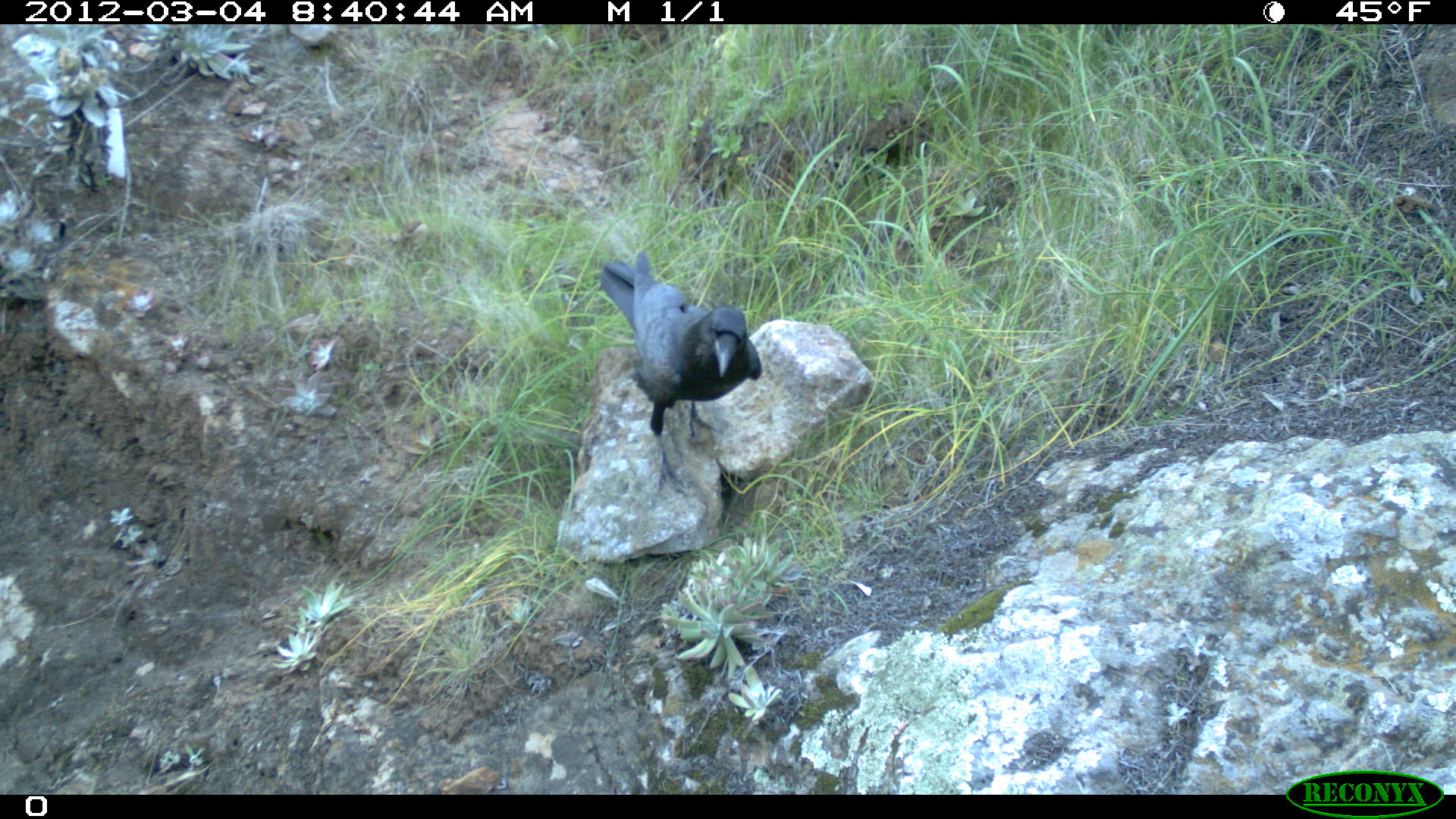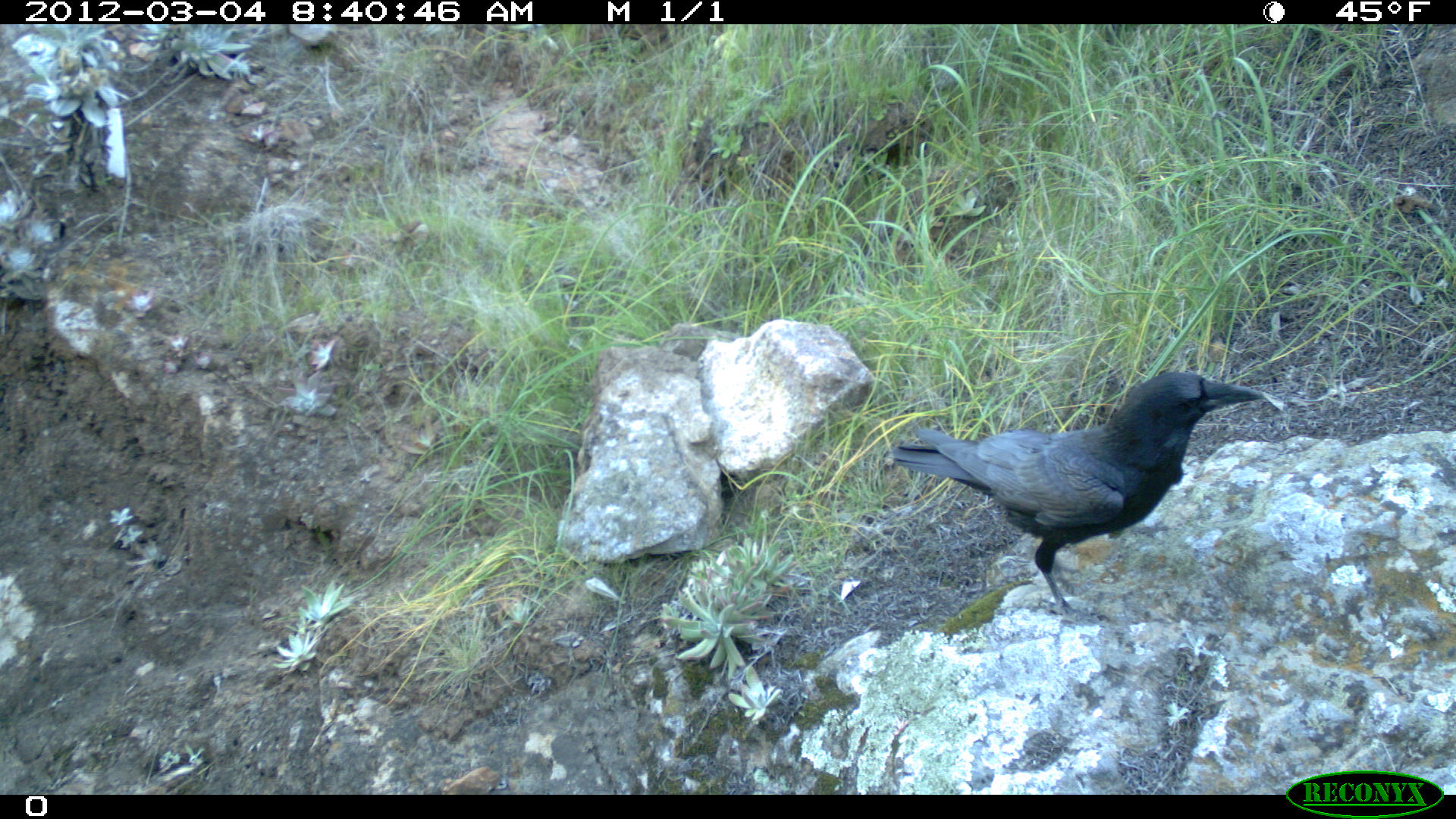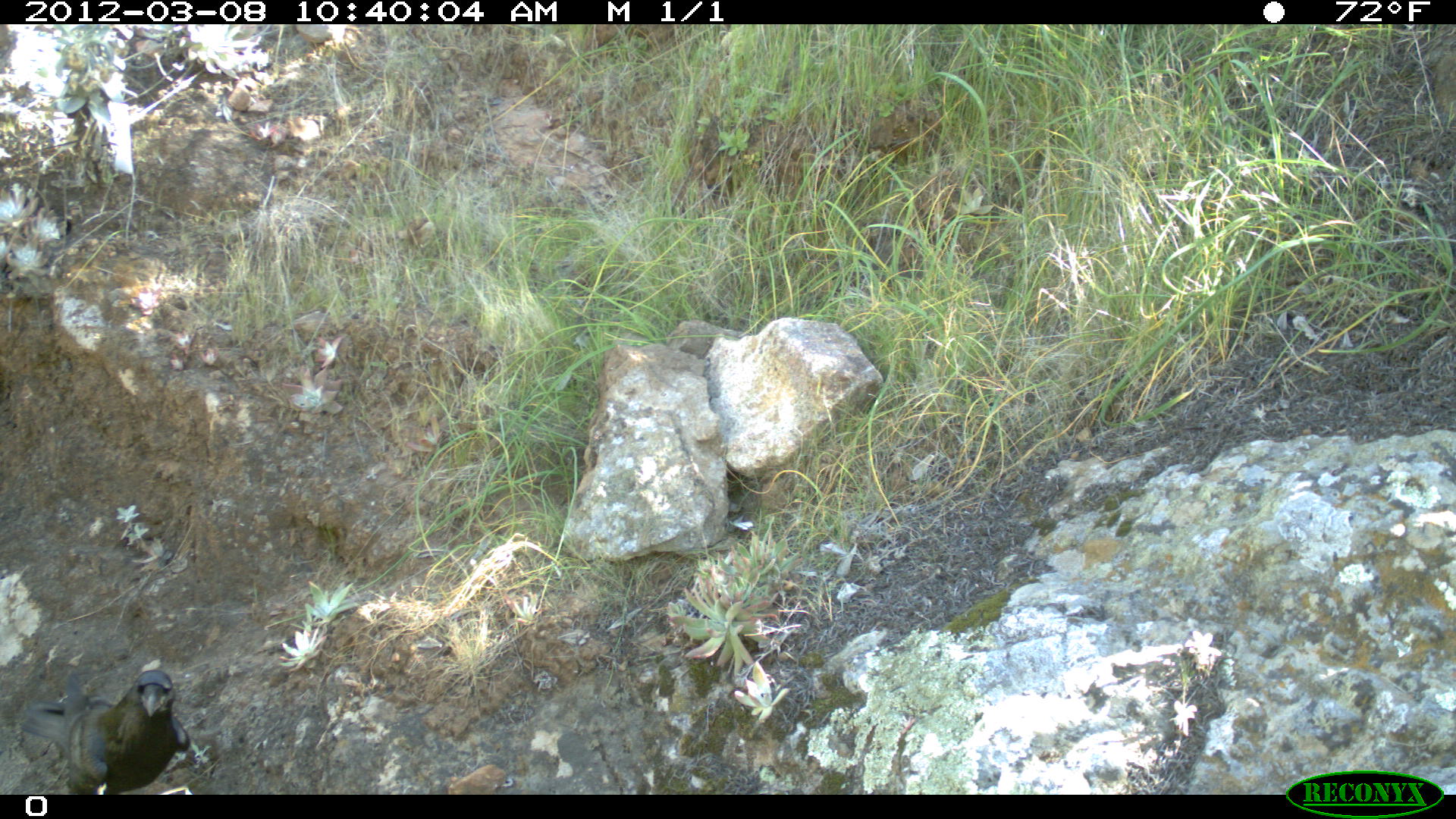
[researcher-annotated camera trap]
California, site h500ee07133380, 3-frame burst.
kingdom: Animalia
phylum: Chordata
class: Aves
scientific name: Aves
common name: bird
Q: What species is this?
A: Bird (Aves).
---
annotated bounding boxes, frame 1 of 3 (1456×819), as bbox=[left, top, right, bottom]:
bird: bbox=[601, 253, 761, 495]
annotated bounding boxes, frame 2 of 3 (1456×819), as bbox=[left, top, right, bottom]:
bird: bbox=[890, 369, 1263, 617]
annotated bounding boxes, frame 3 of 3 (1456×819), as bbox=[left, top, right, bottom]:
bird: bbox=[19, 668, 190, 794]